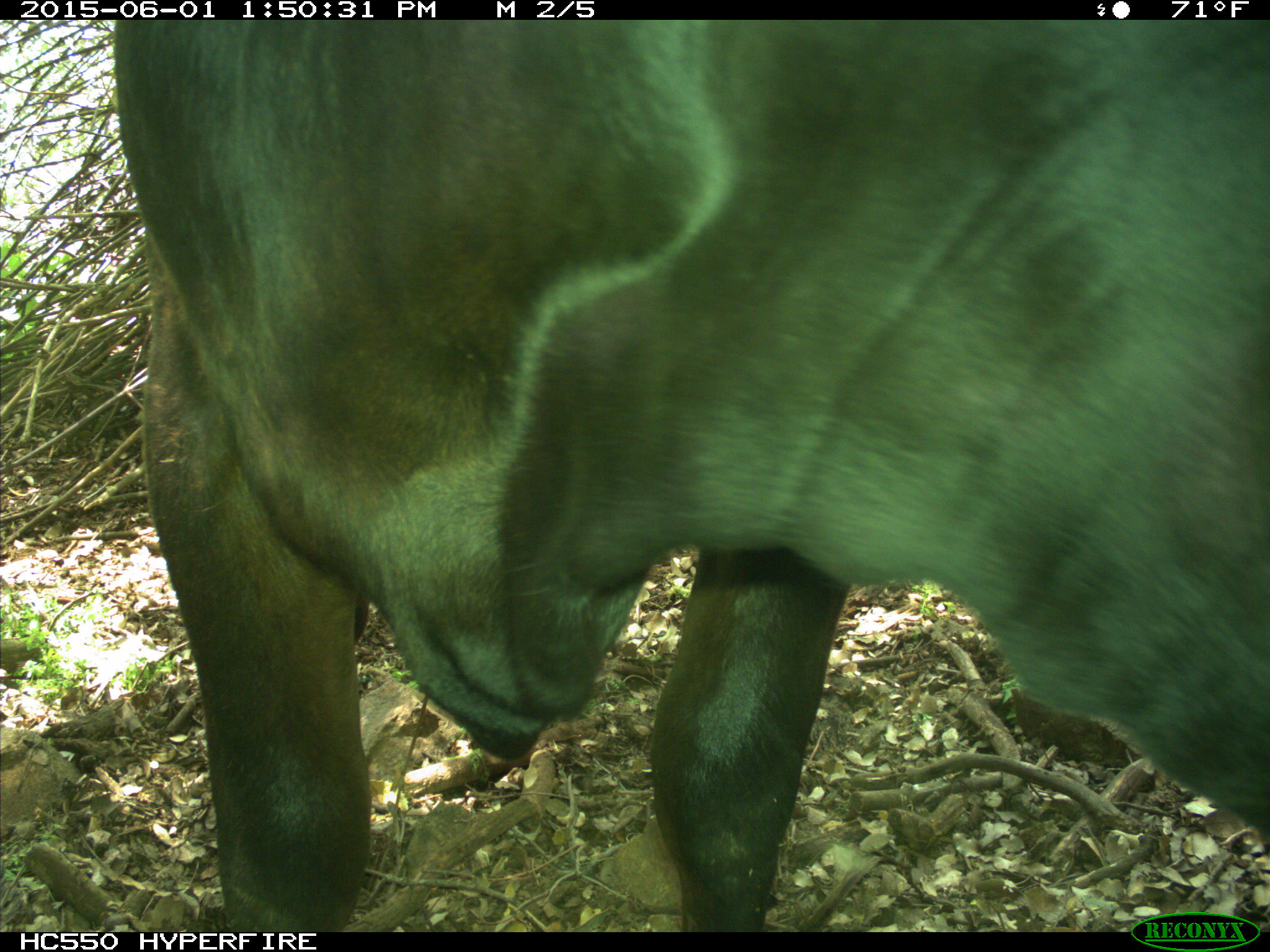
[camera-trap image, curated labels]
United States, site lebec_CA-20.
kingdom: Animalia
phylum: Chordata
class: Mammalia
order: Artiodactyla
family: Bovidae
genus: Bos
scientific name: Bos taurus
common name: domestic cow